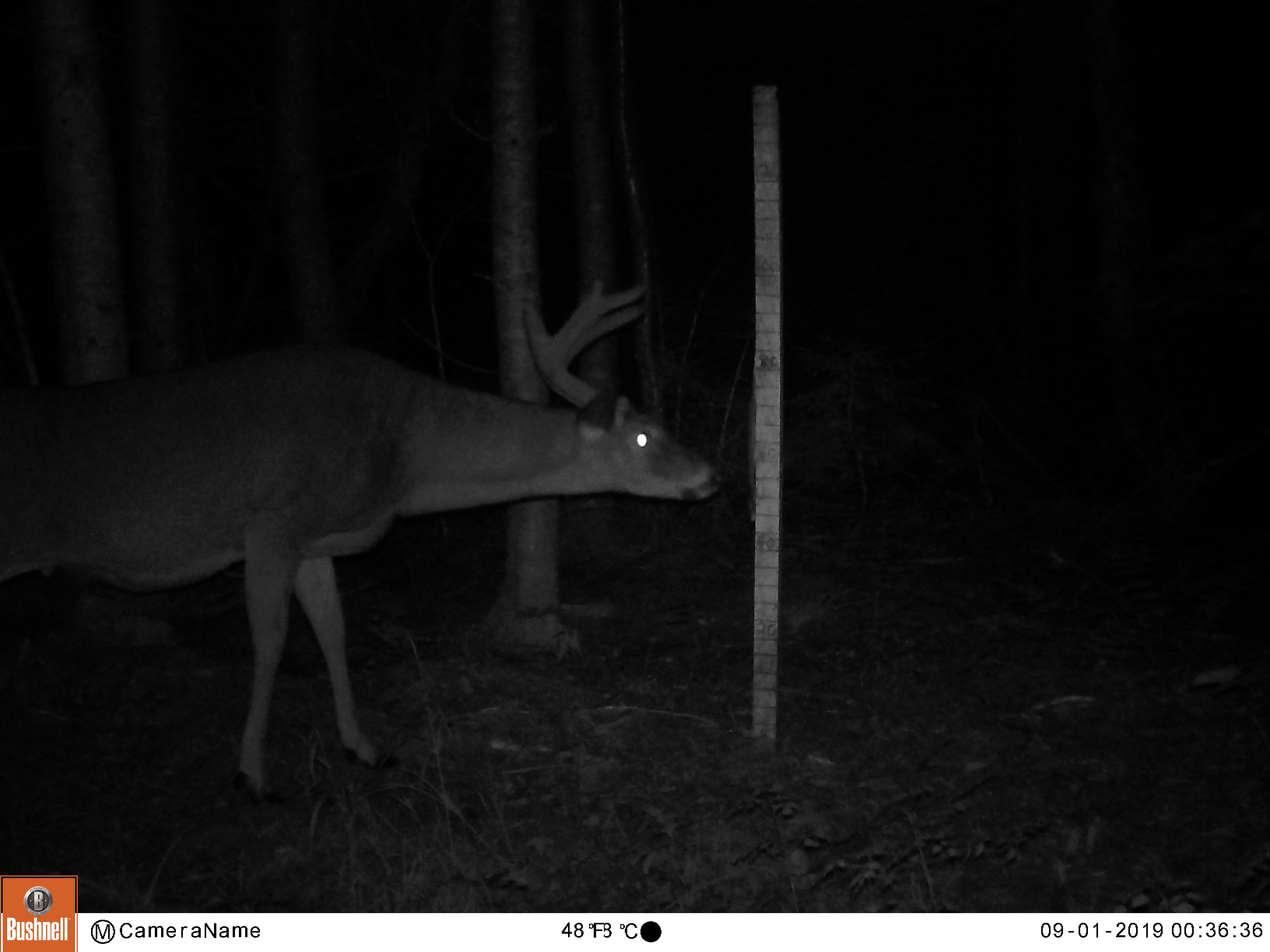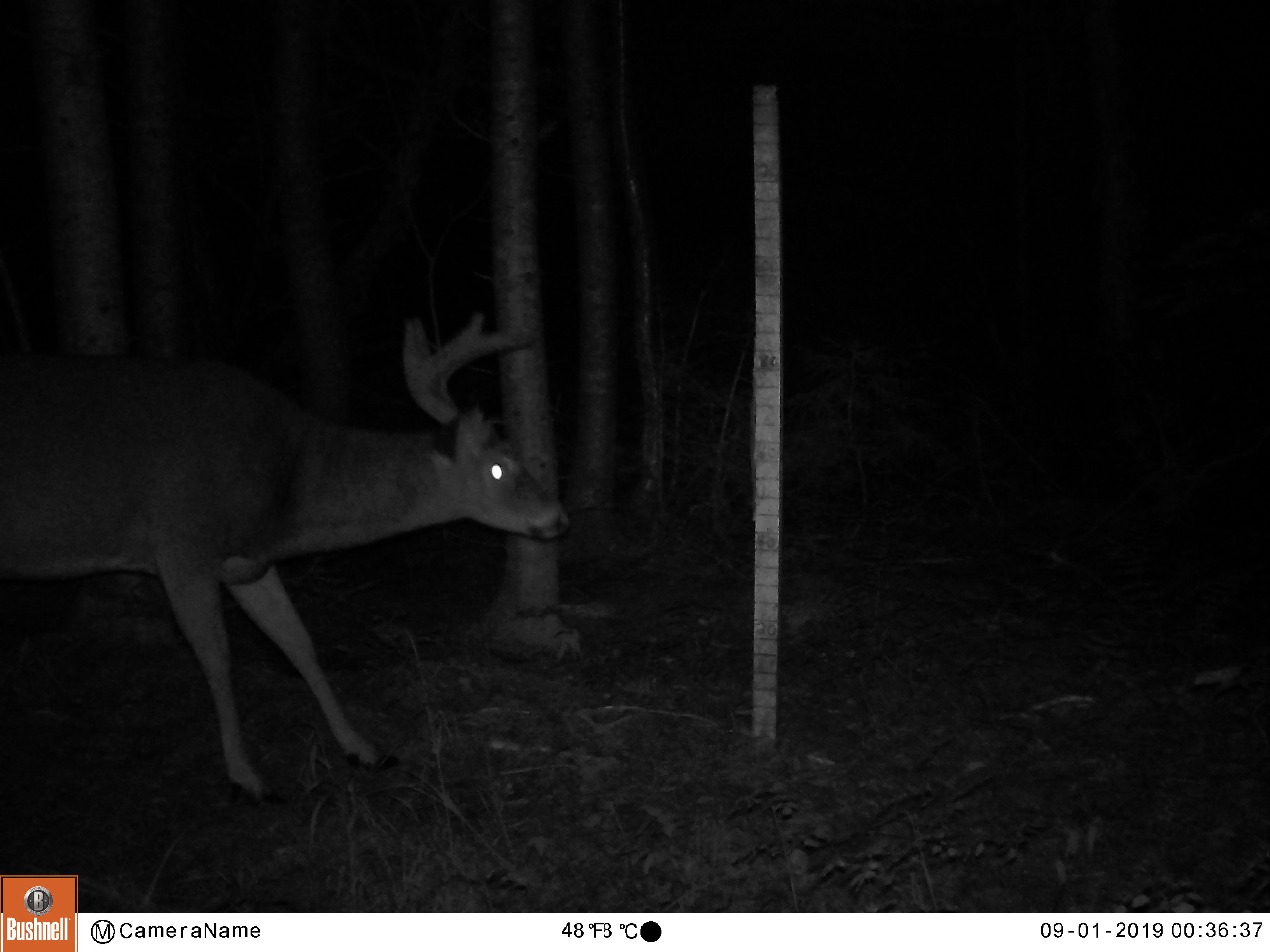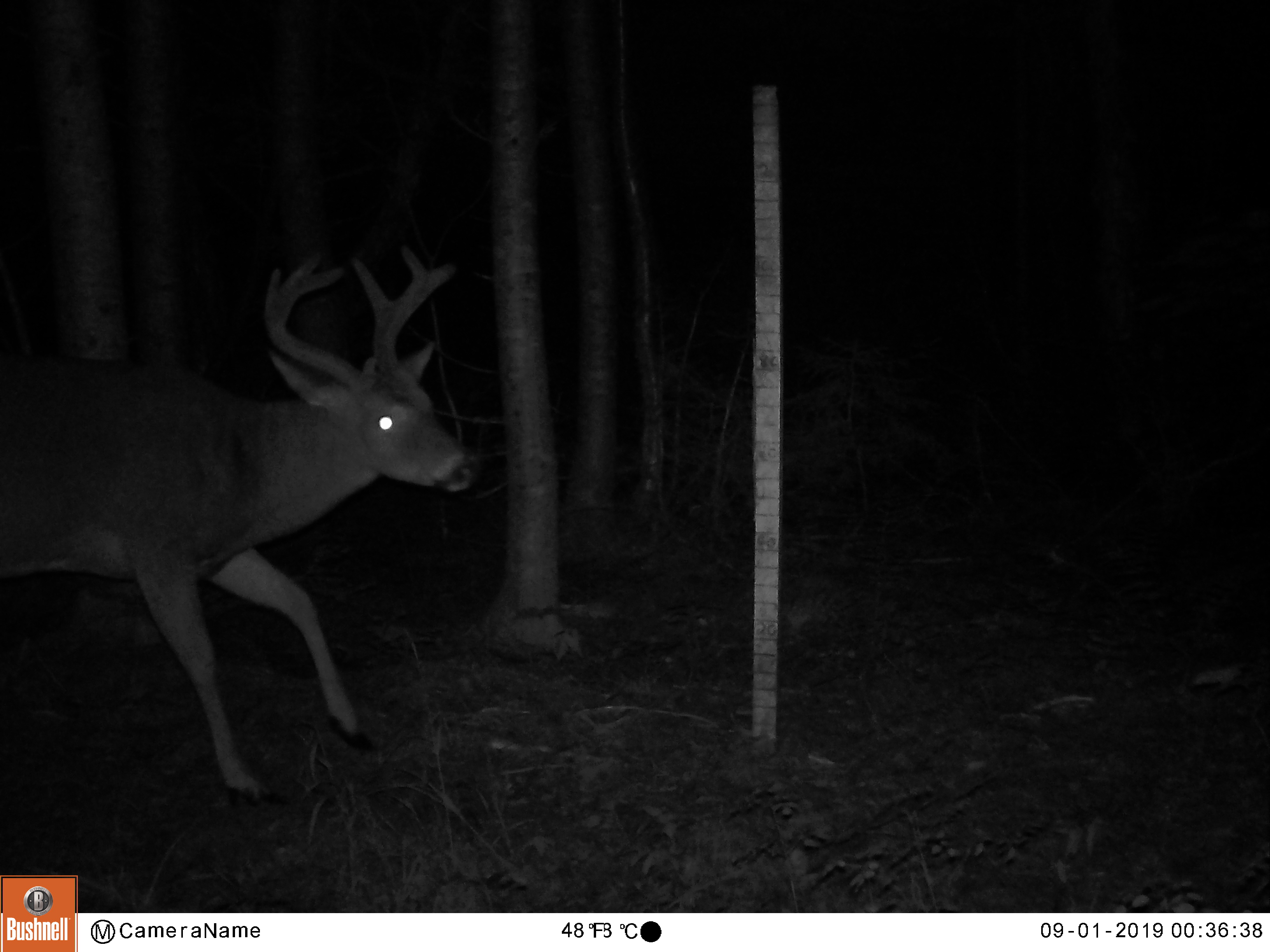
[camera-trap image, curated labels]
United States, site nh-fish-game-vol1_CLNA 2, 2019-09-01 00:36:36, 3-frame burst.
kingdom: Animalia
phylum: Chordata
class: Mammalia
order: Artiodactyla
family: Cervidae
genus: Odocoileus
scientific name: Odocoileus virginianus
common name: white-tailed deer